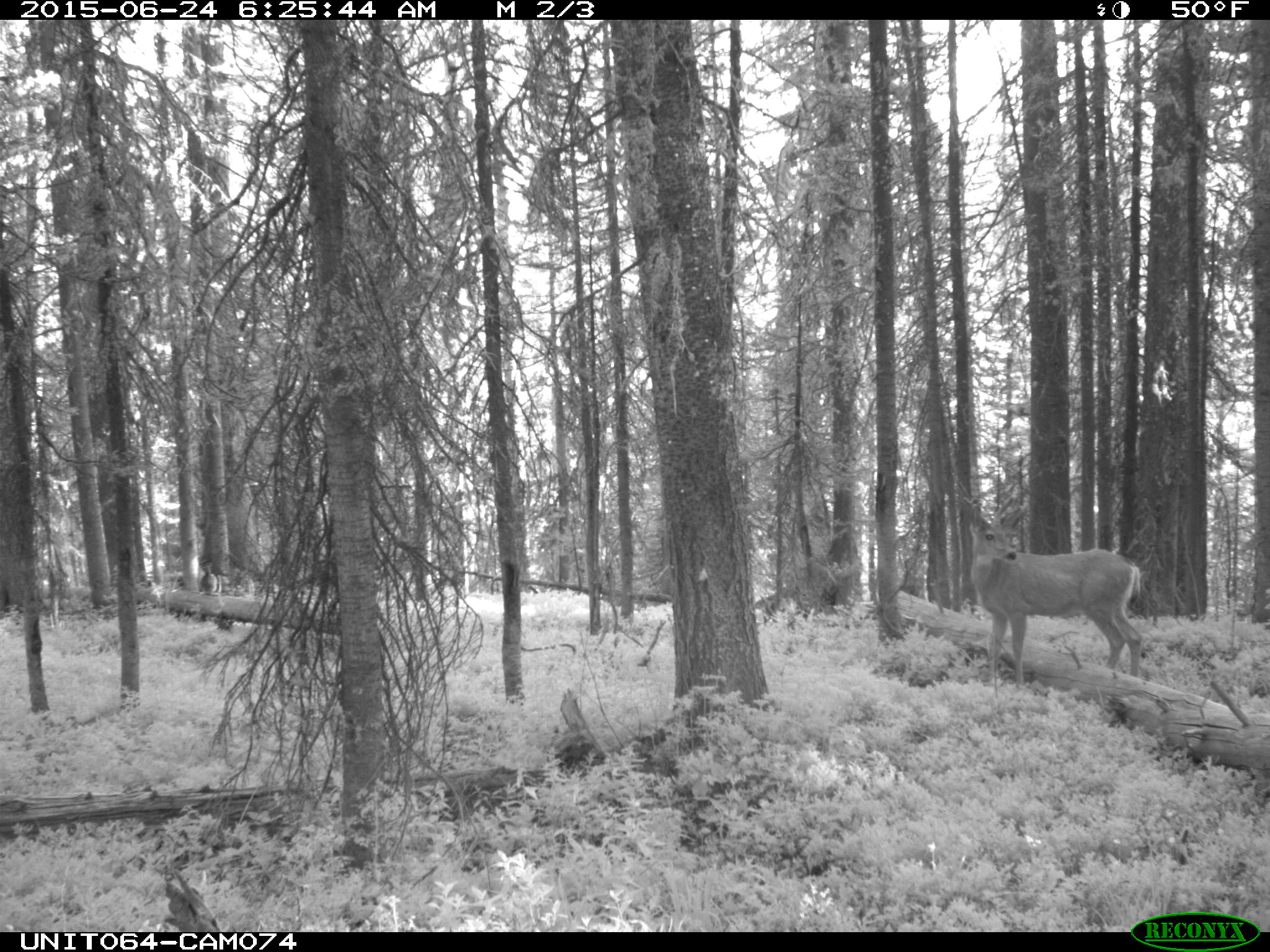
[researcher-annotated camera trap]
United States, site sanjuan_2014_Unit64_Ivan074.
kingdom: Animalia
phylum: Chordata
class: Mammalia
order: Artiodactyla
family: Cervidae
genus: Odocoileus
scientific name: Odocoileus hemionus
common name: mule deer